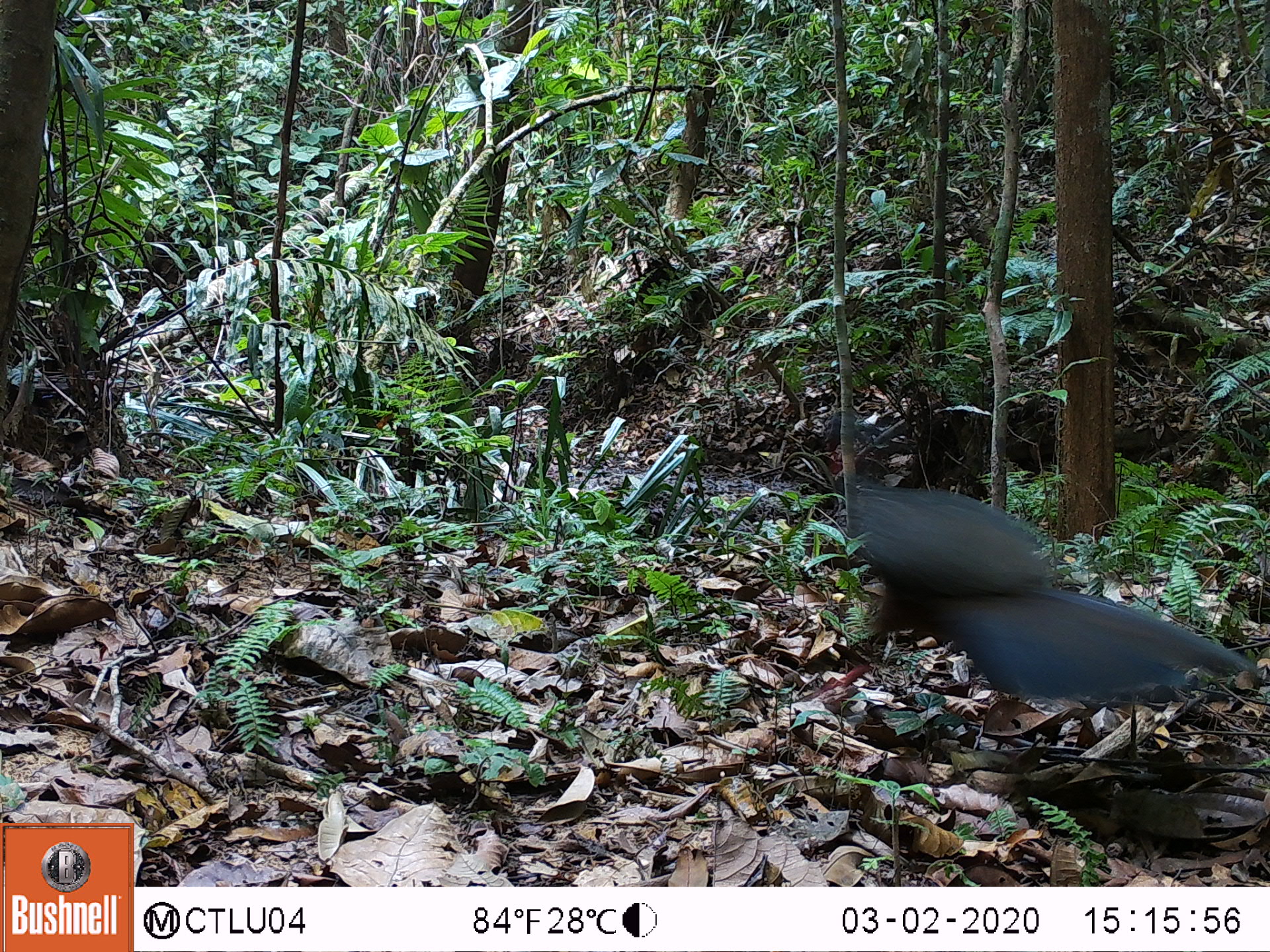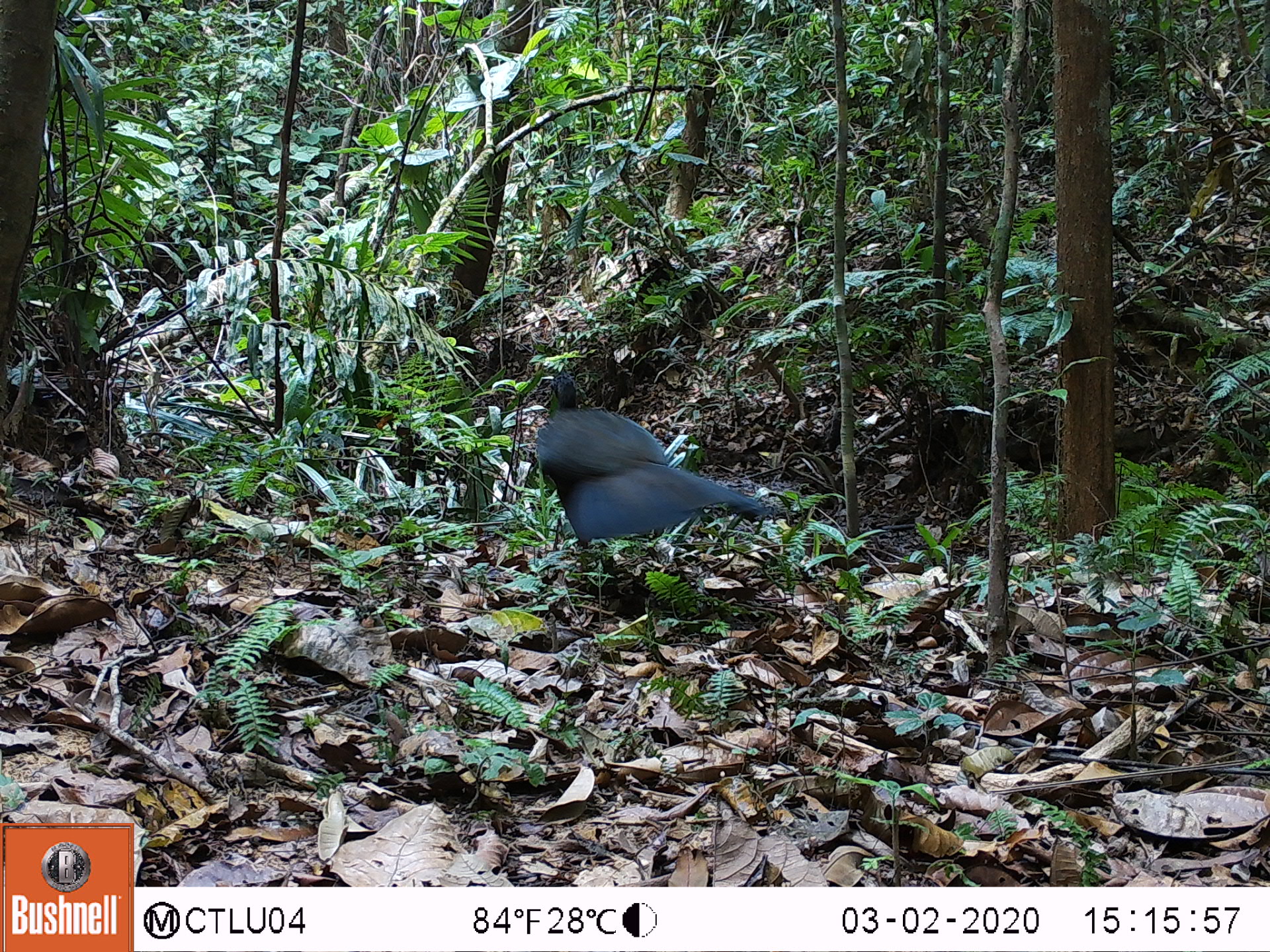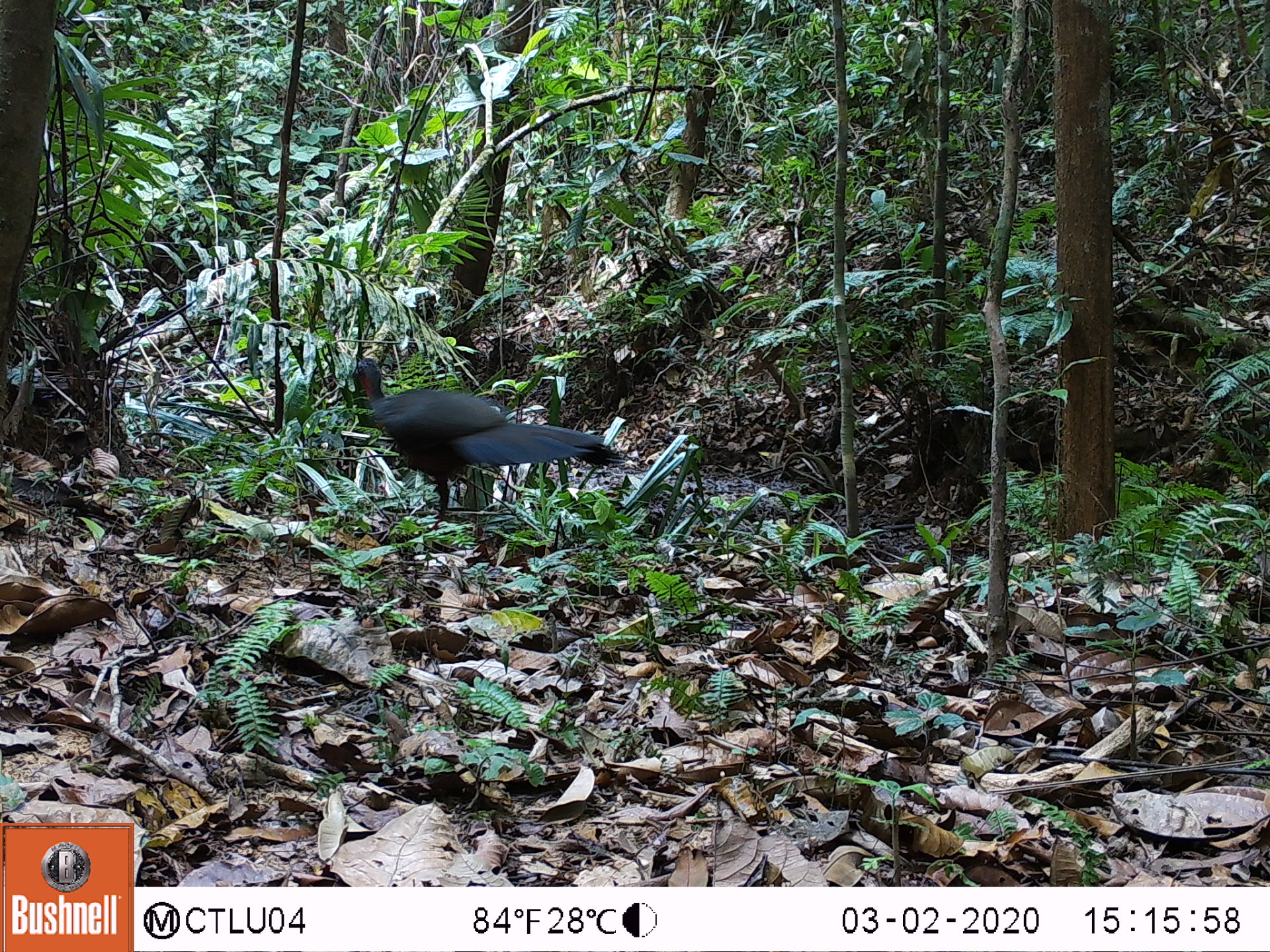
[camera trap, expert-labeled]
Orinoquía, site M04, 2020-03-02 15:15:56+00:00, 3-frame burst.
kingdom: Animalia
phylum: Chordata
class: Aves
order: Galliformes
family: Cracidae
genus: Mitu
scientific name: Mitu salvini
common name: salvin's currasow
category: salvins curassow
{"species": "salvins curassow (salvin's currasow) (Mitu salvini)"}